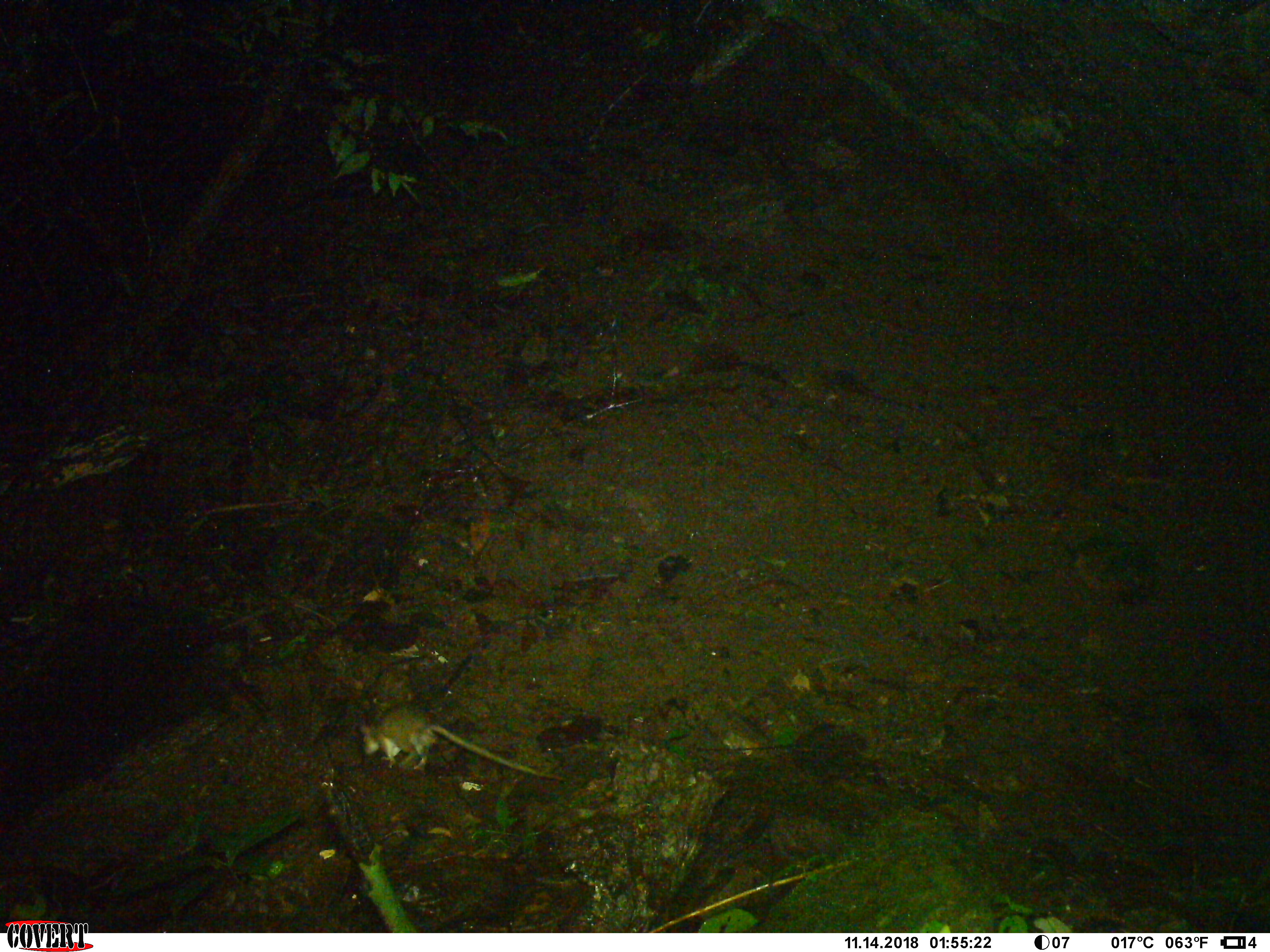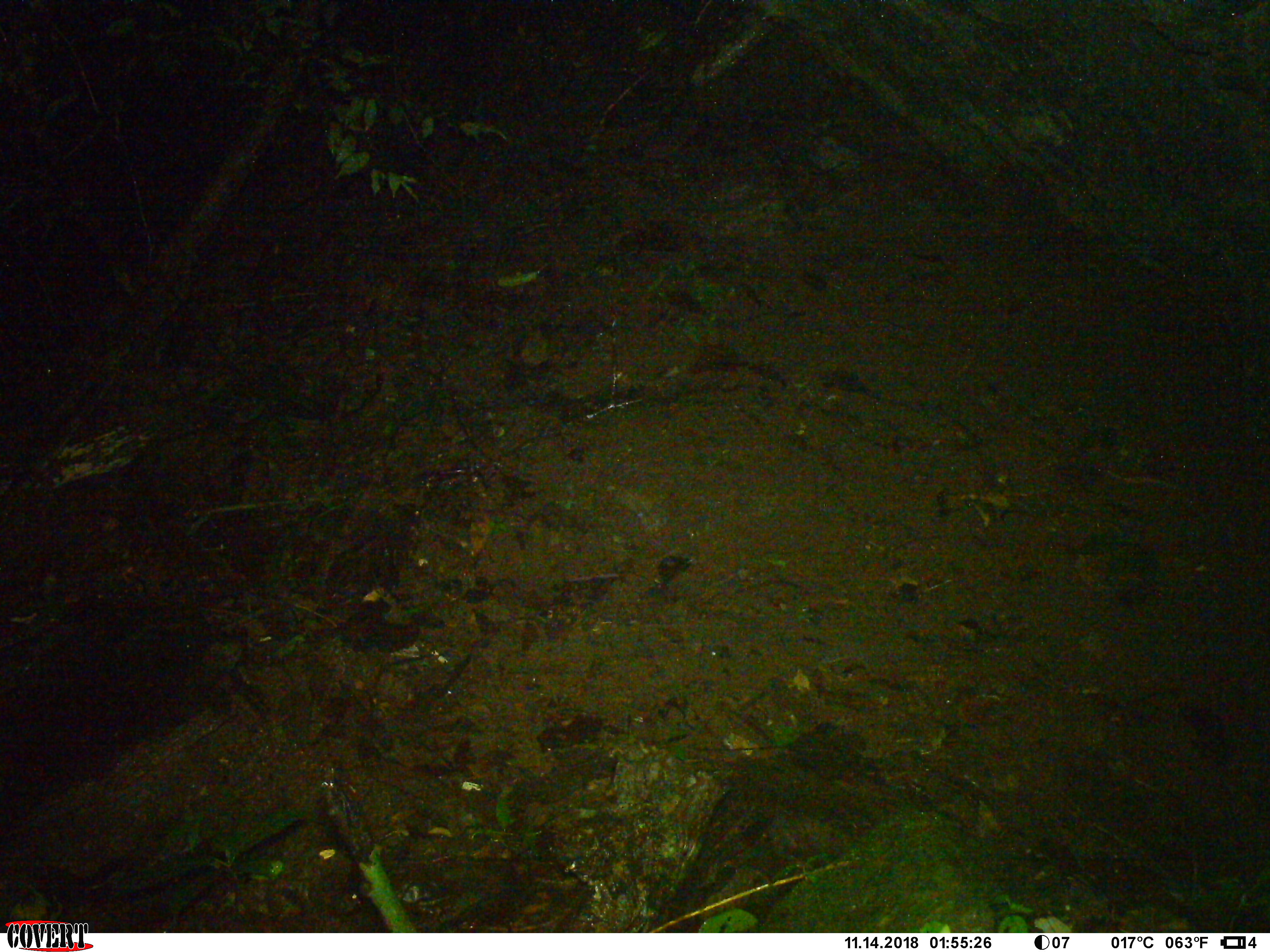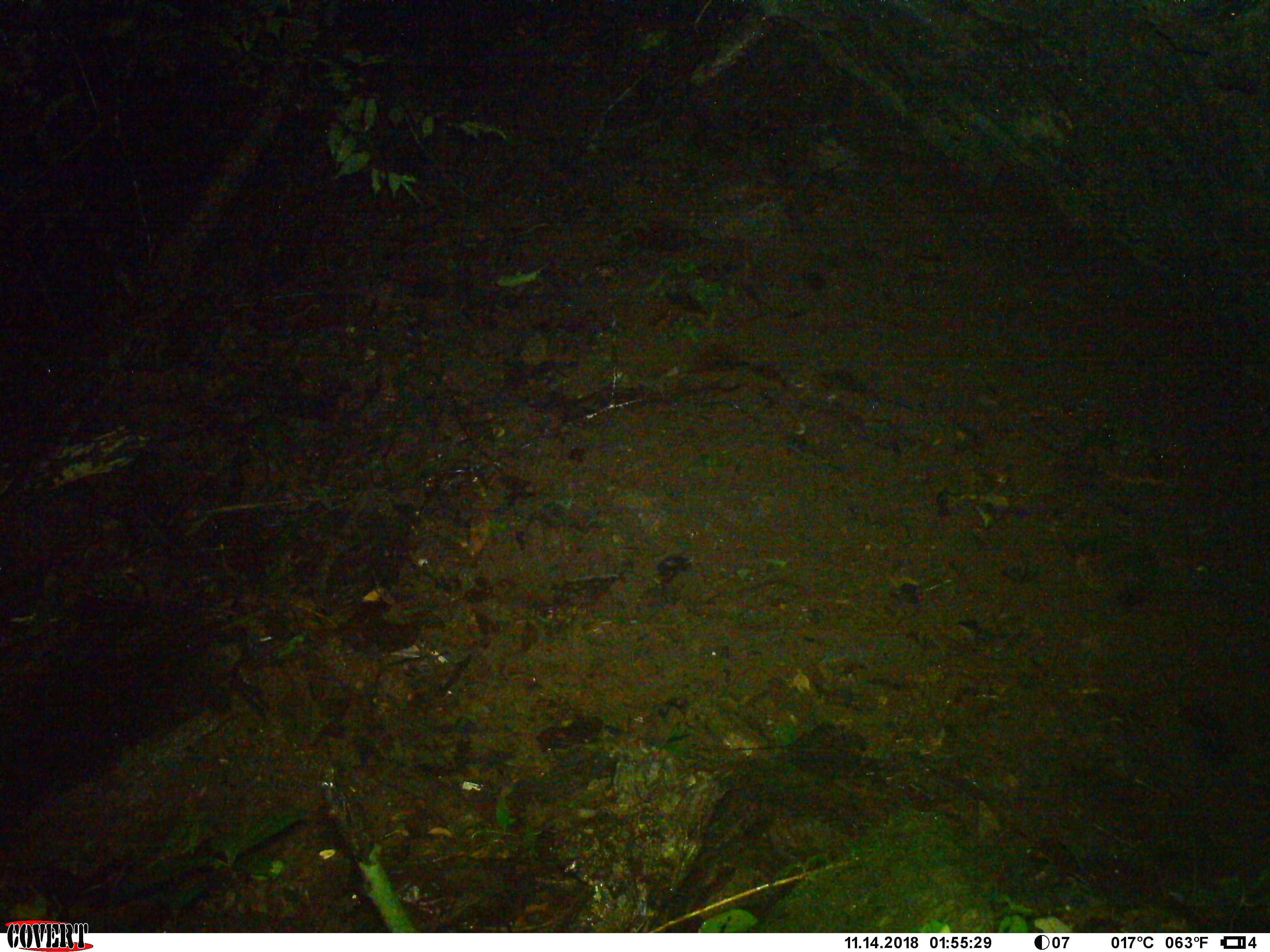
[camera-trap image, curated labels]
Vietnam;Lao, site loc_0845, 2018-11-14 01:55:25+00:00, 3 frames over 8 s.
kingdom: Animalia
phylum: Chordata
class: Mammalia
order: Rodentia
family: Muridae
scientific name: Muridae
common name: old-world mice and rats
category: unidentified murid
Unidentified murid (old-world mice and rats) (Muridae). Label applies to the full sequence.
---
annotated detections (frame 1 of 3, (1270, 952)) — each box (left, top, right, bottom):
unidentified murid: (357, 704, 564, 781)